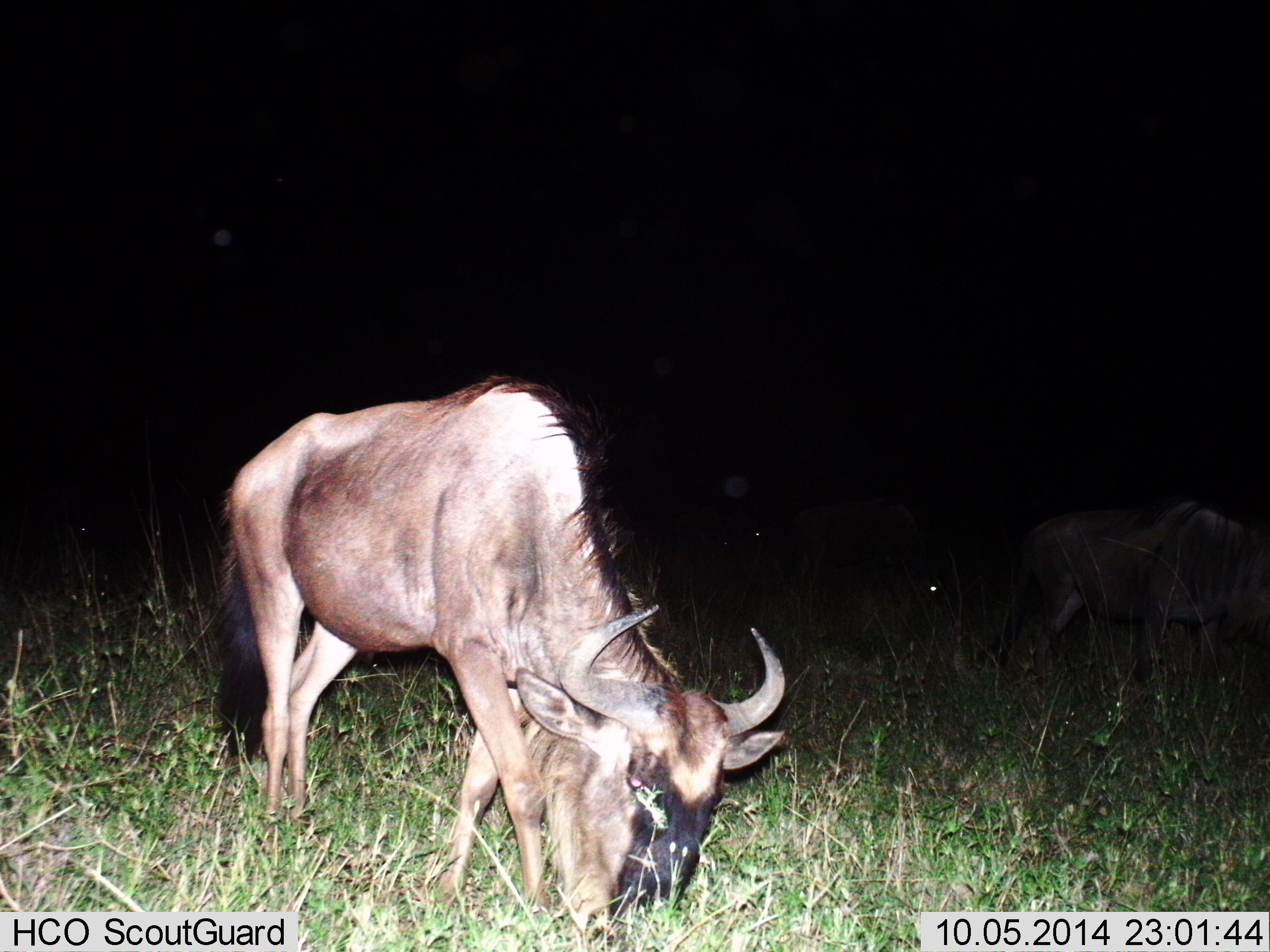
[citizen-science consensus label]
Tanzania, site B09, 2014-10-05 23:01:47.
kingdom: Animalia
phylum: Chordata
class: Mammalia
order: Artiodactyla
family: Bovidae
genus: Connochaetes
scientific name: Connochaetes taurinus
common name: blue wildebeest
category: wildebeest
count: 2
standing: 30%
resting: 0%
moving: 0%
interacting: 0%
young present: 0%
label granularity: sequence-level